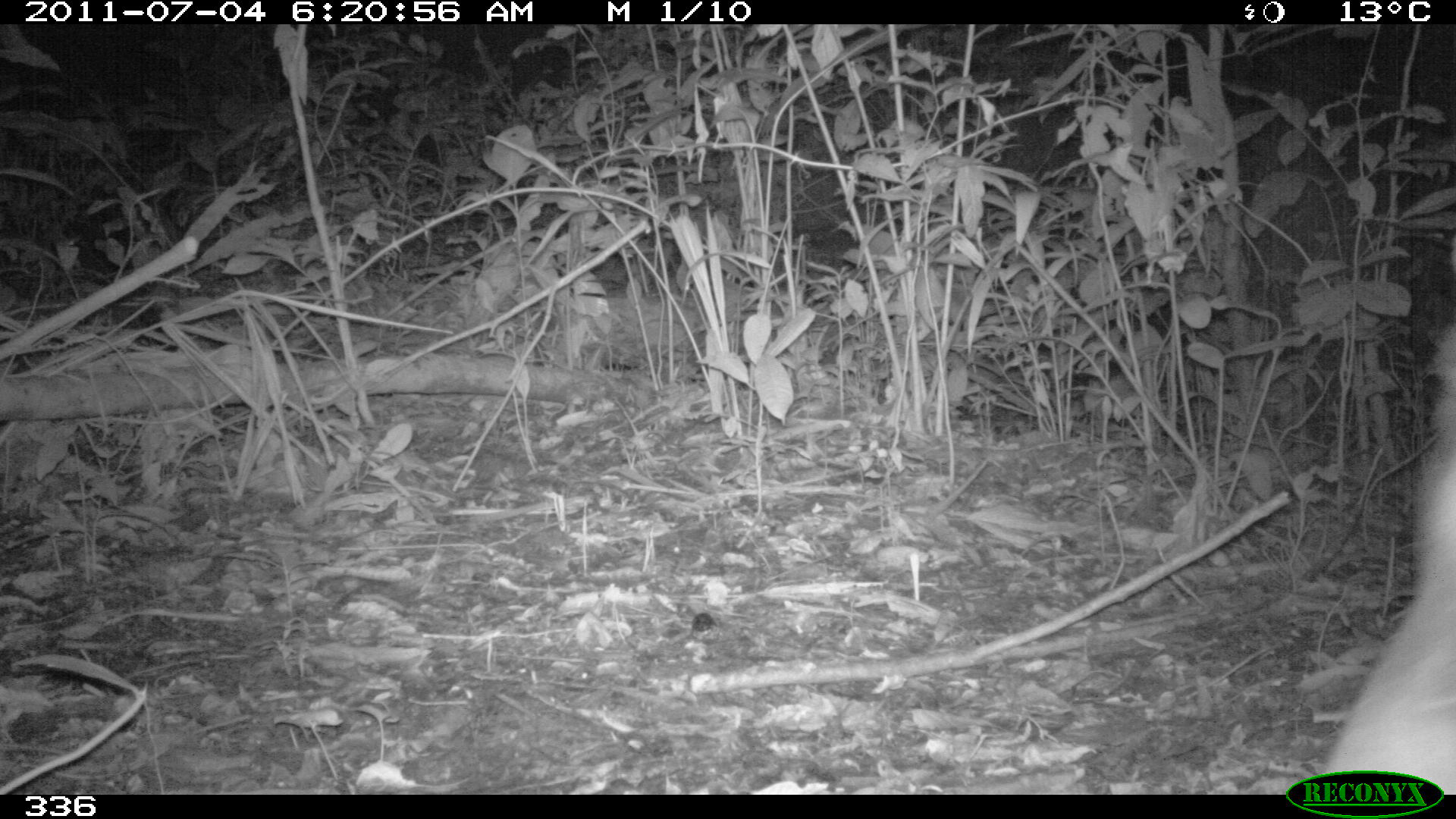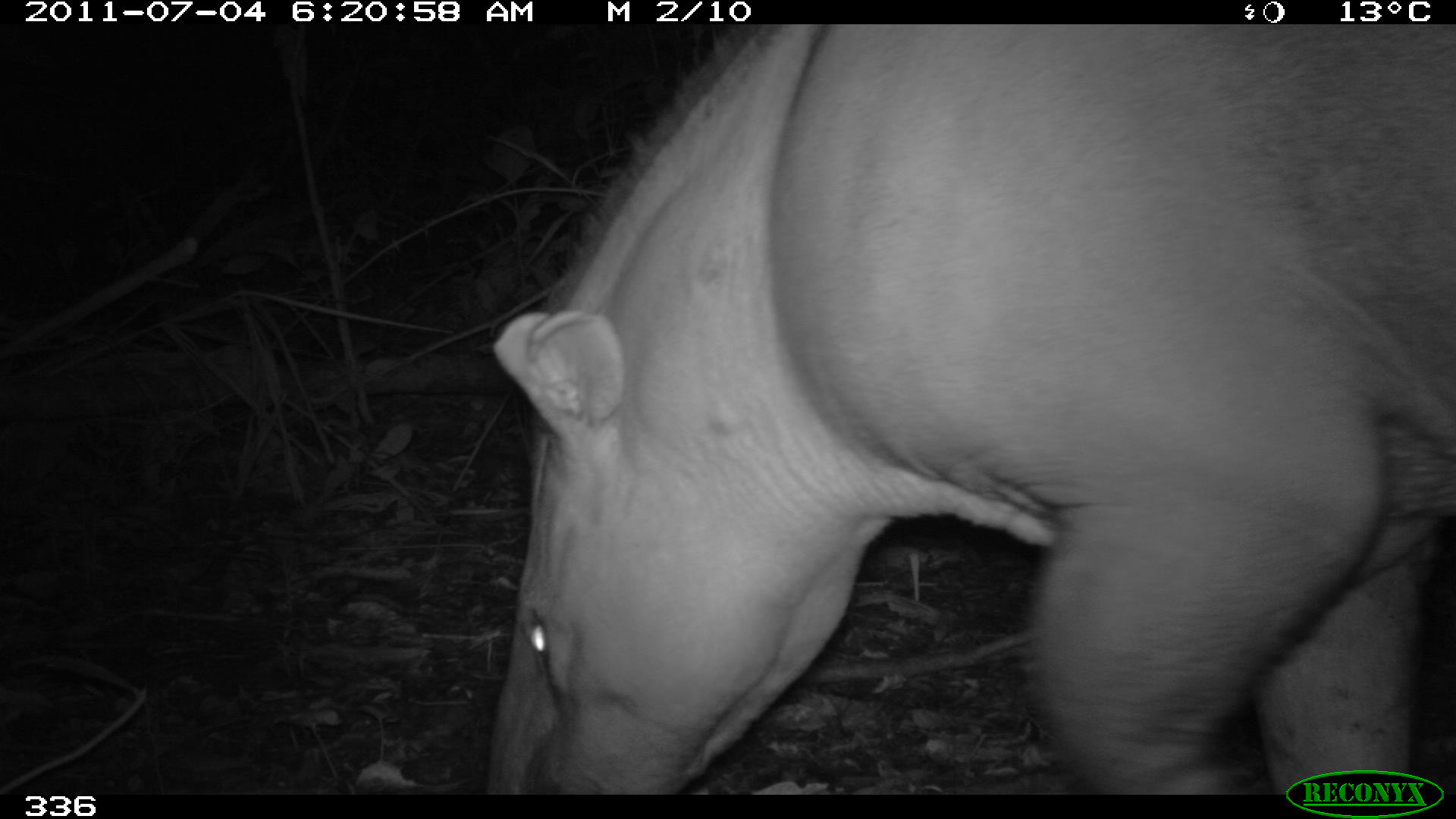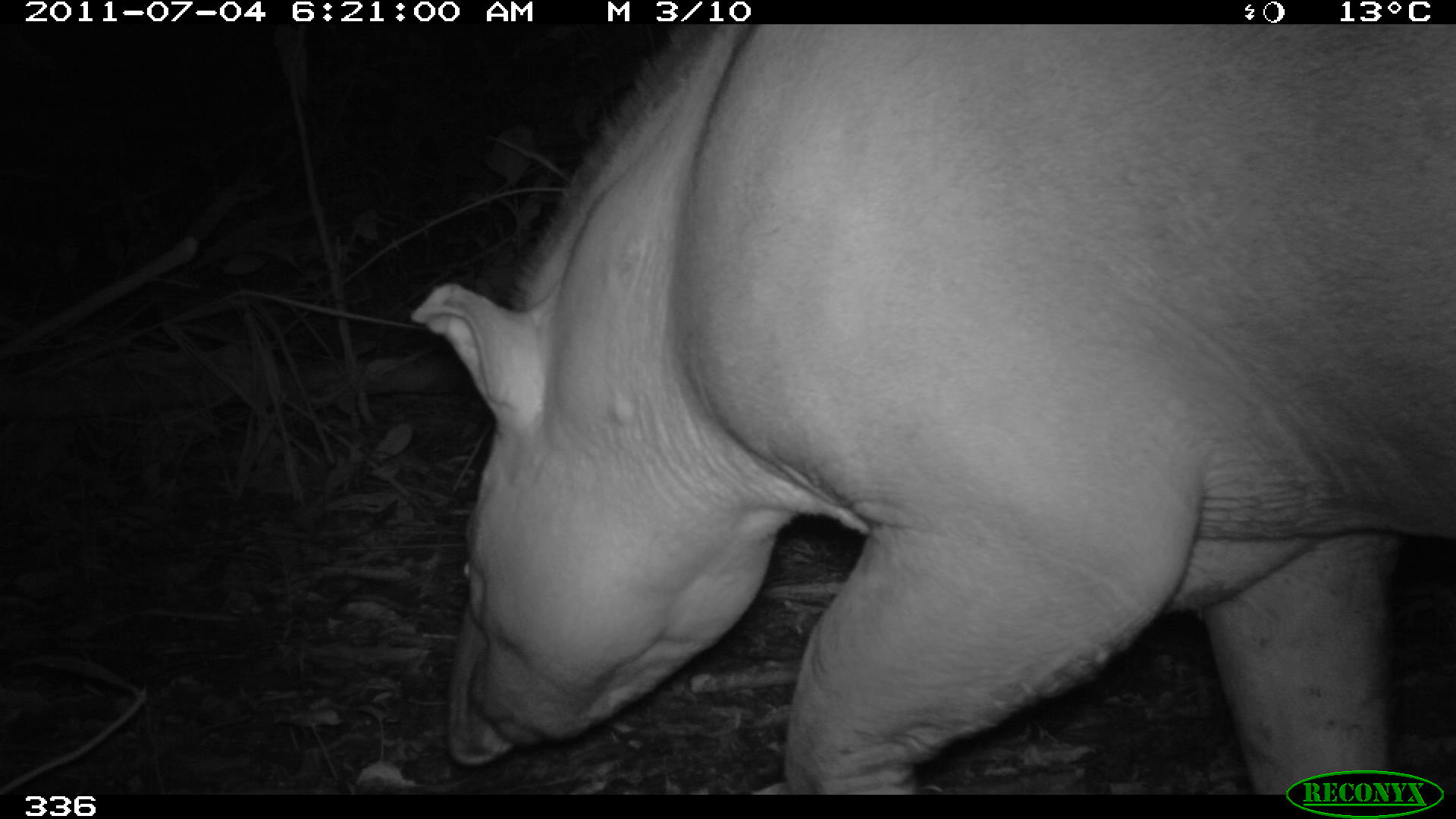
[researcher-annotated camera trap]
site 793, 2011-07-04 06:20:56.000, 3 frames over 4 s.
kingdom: Animalia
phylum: Chordata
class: Mammalia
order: Perissodactyla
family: Tapiridae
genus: Tapirus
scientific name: Tapirus terrestris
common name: south american tapir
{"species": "Tapirus terrestris (south american tapir)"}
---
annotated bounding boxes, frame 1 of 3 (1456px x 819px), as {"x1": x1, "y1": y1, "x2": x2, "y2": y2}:
tapirus terrestris: {"x1": 1325, "y1": 316, "x2": 1454, "y2": 793}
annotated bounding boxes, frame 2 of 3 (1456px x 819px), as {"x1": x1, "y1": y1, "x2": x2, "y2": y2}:
tapirus terrestris: {"x1": 494, "y1": 20, "x2": 1455, "y2": 794}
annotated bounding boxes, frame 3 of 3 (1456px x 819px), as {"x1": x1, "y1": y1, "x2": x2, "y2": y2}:
tapirus terrestris: {"x1": 411, "y1": 20, "x2": 1455, "y2": 794}